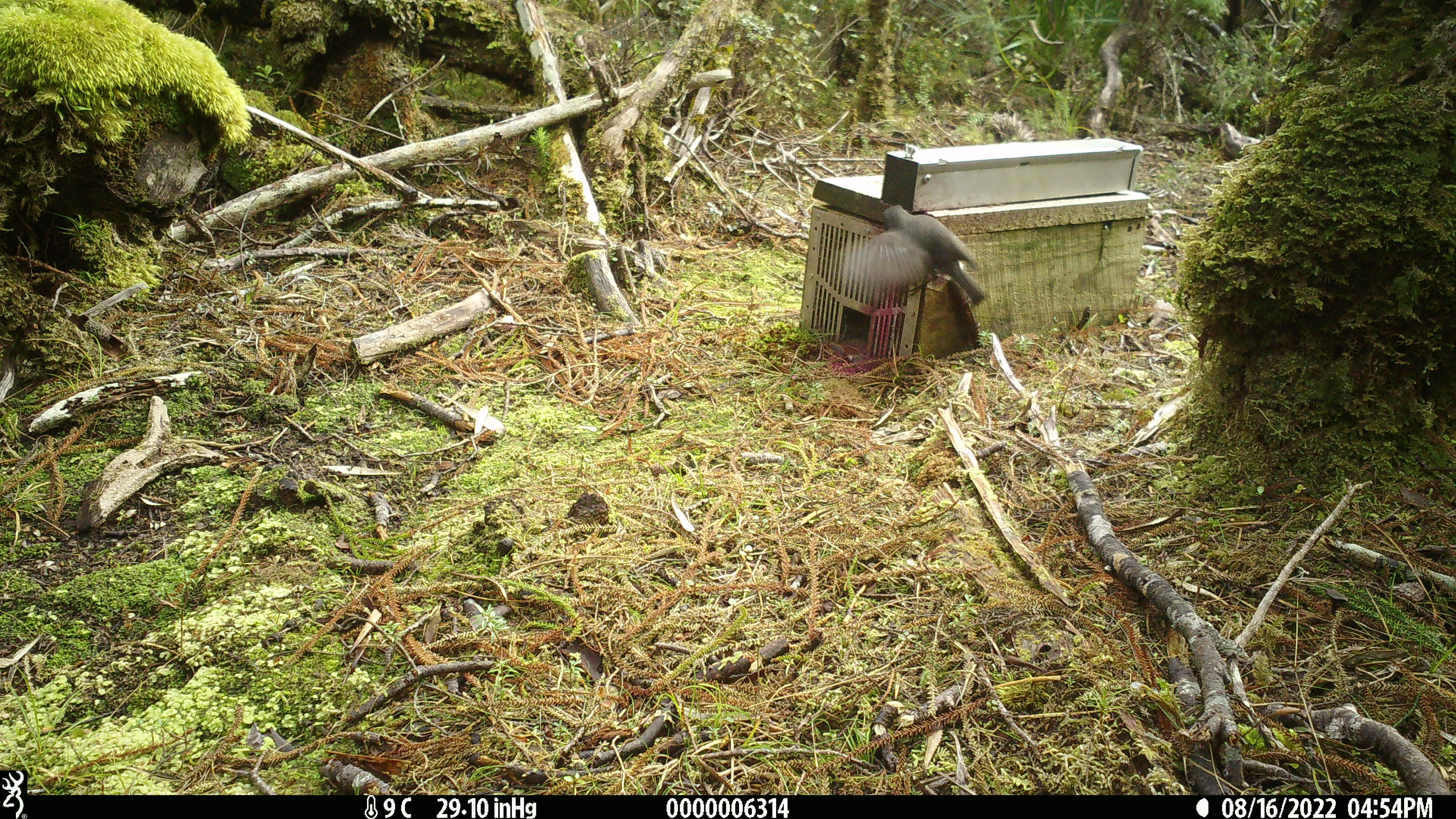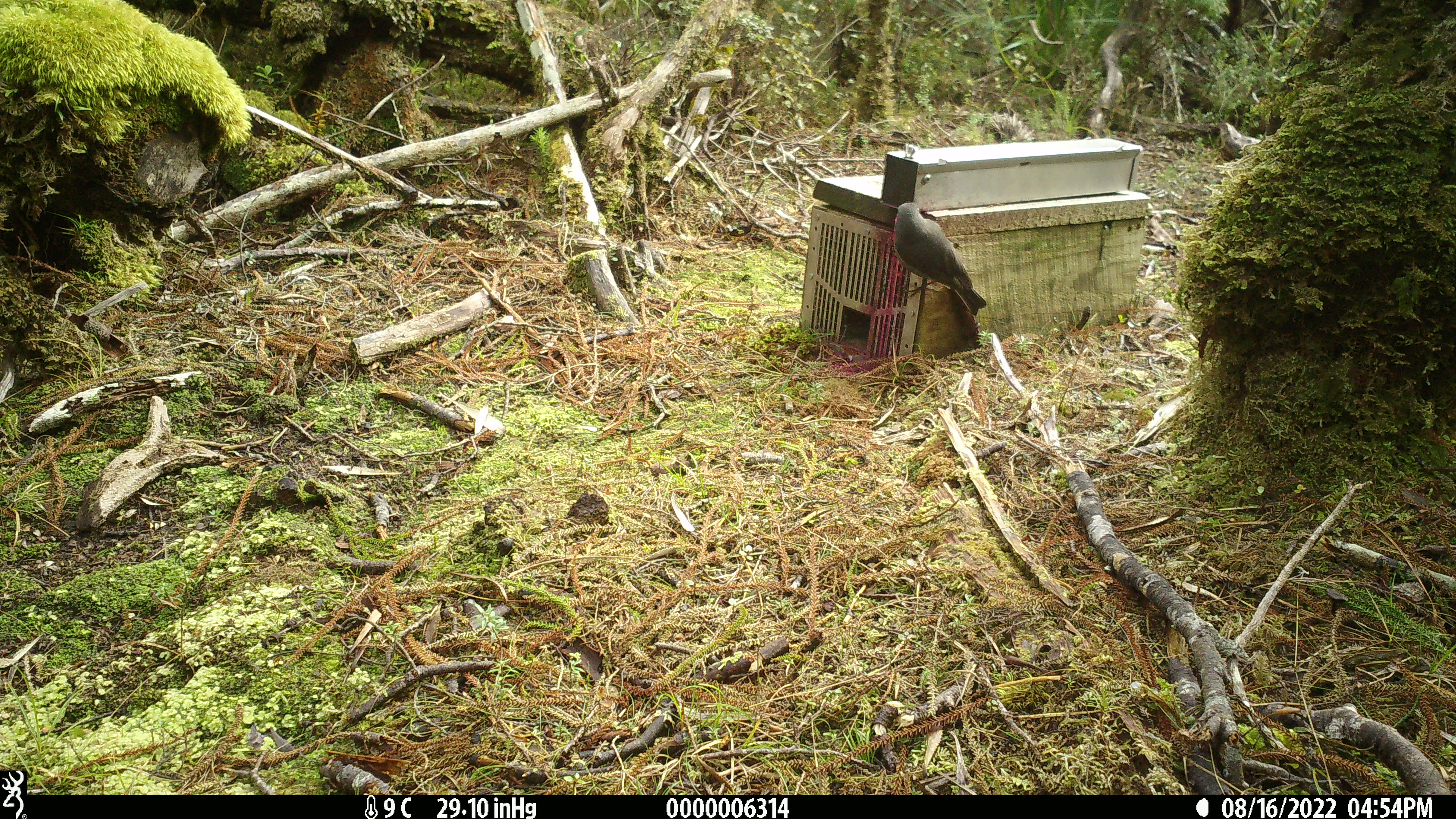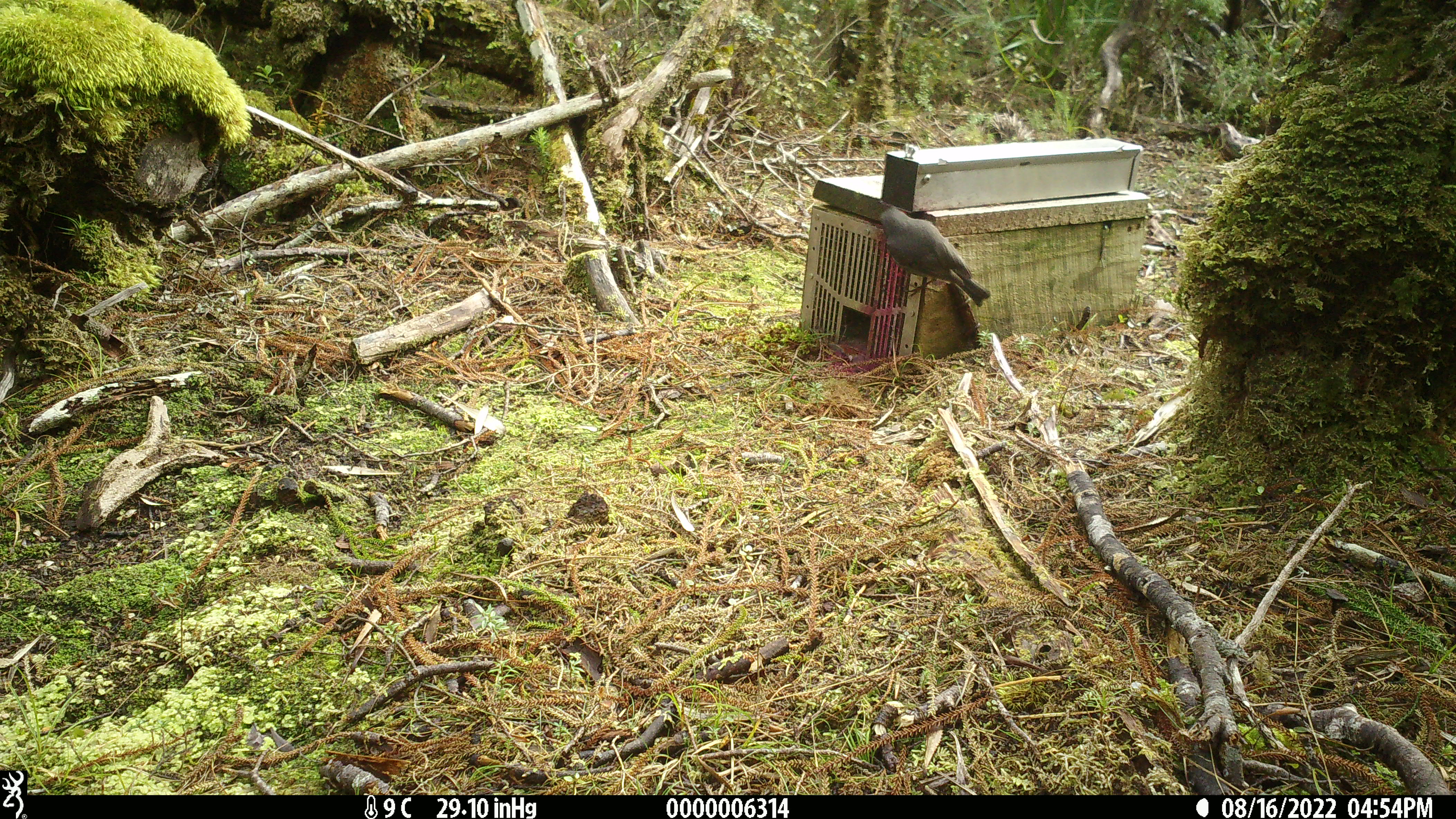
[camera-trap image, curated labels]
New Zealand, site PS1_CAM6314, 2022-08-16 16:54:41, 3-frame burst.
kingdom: Animalia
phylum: Chordata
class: Aves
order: Passeriformes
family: Petroicidae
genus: Petroica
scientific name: Petroica australis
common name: new zealand robin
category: robin